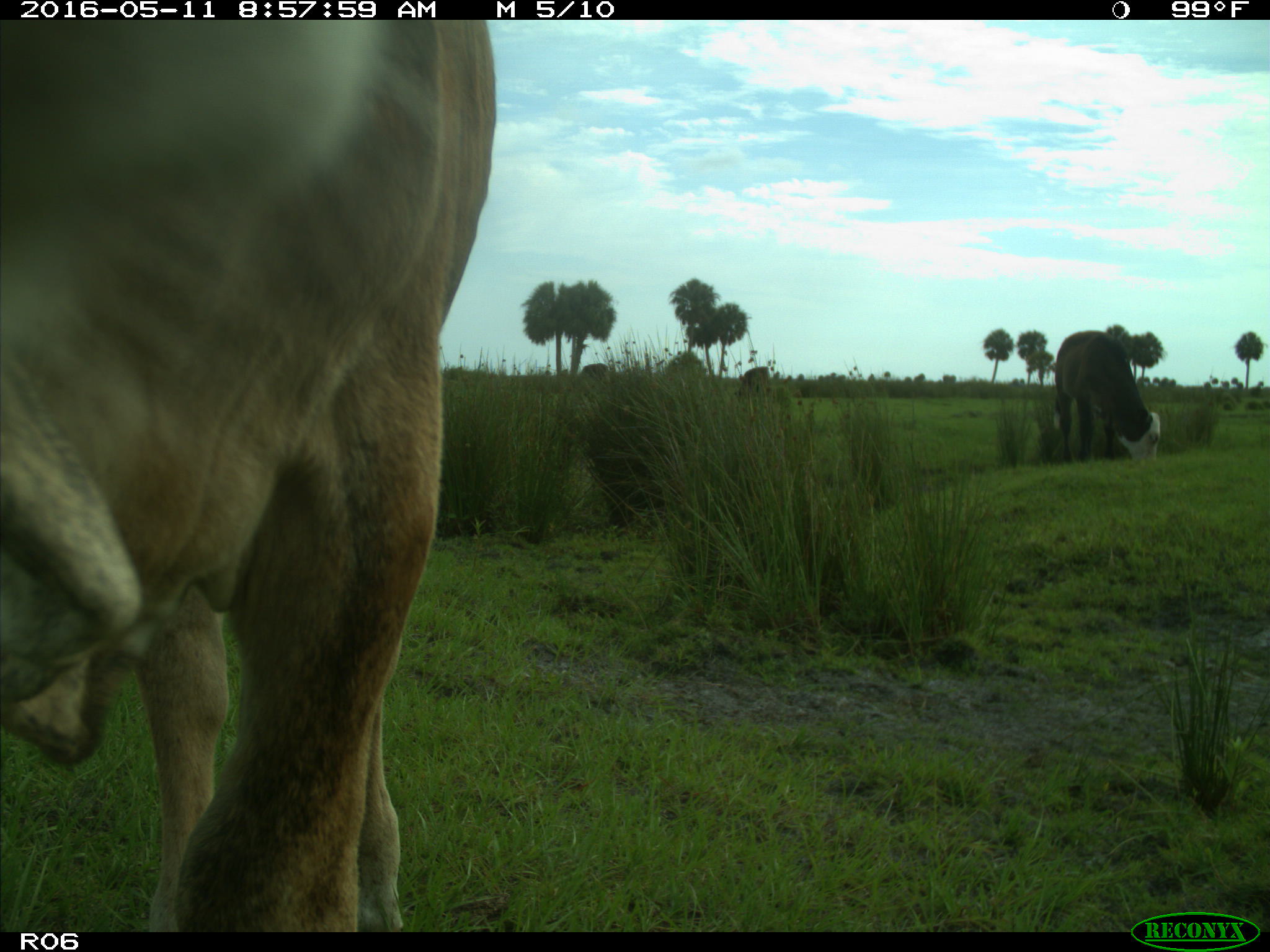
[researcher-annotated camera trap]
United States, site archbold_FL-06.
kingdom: Animalia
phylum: Chordata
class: Mammalia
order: Artiodactyla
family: Bovidae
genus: Bos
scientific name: Bos taurus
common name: domestic cow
Bos taurus (domestic cow).